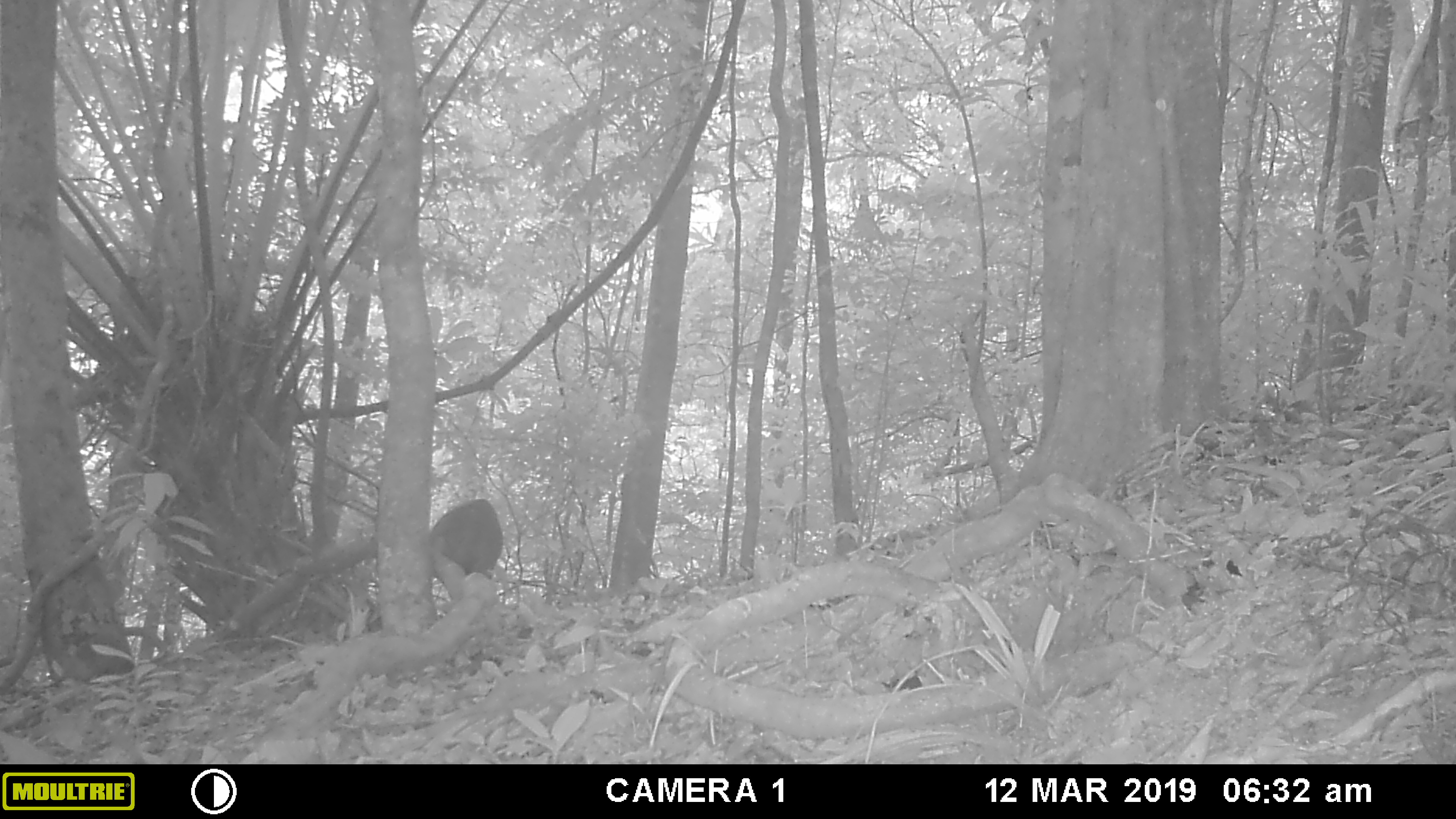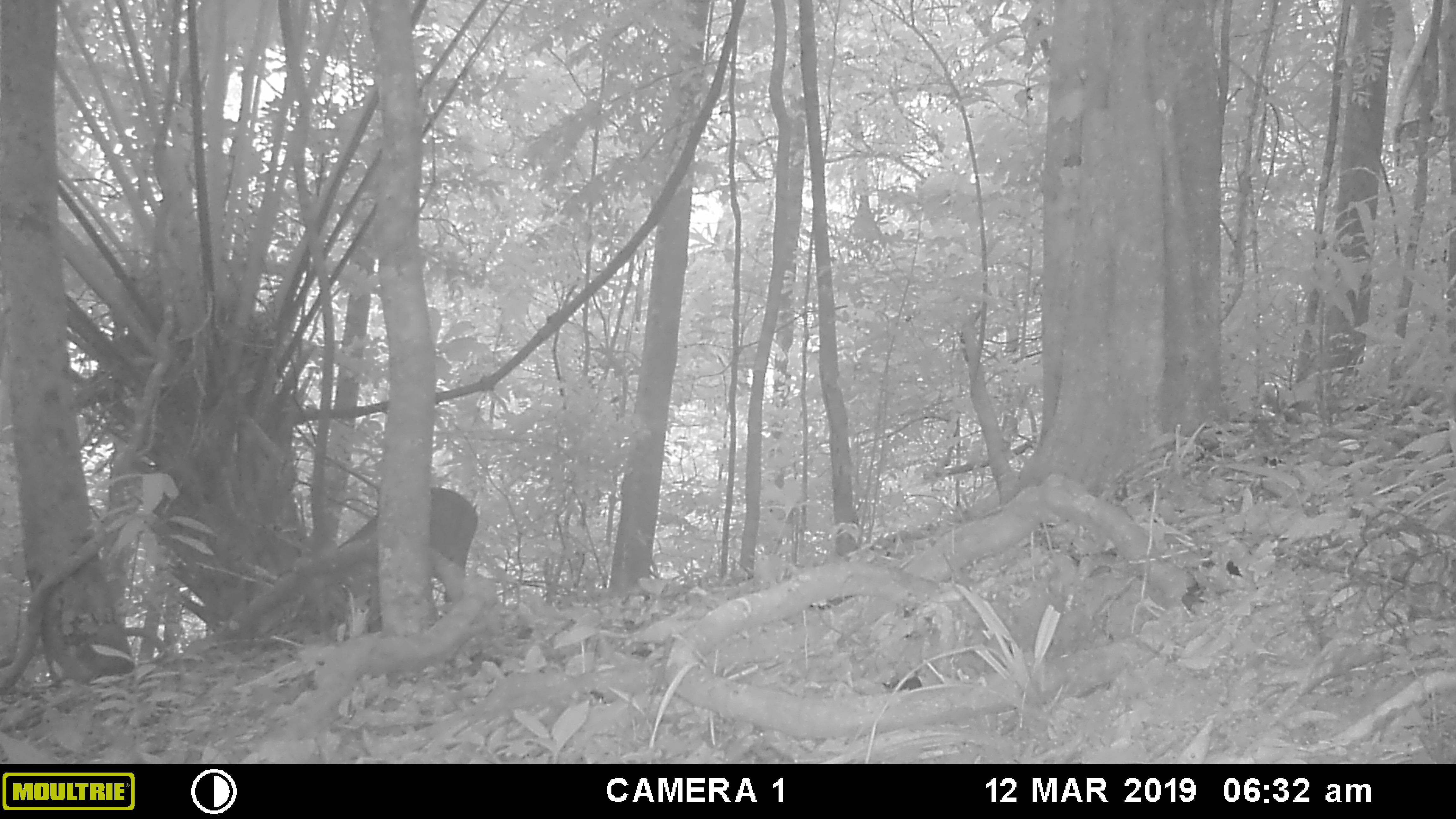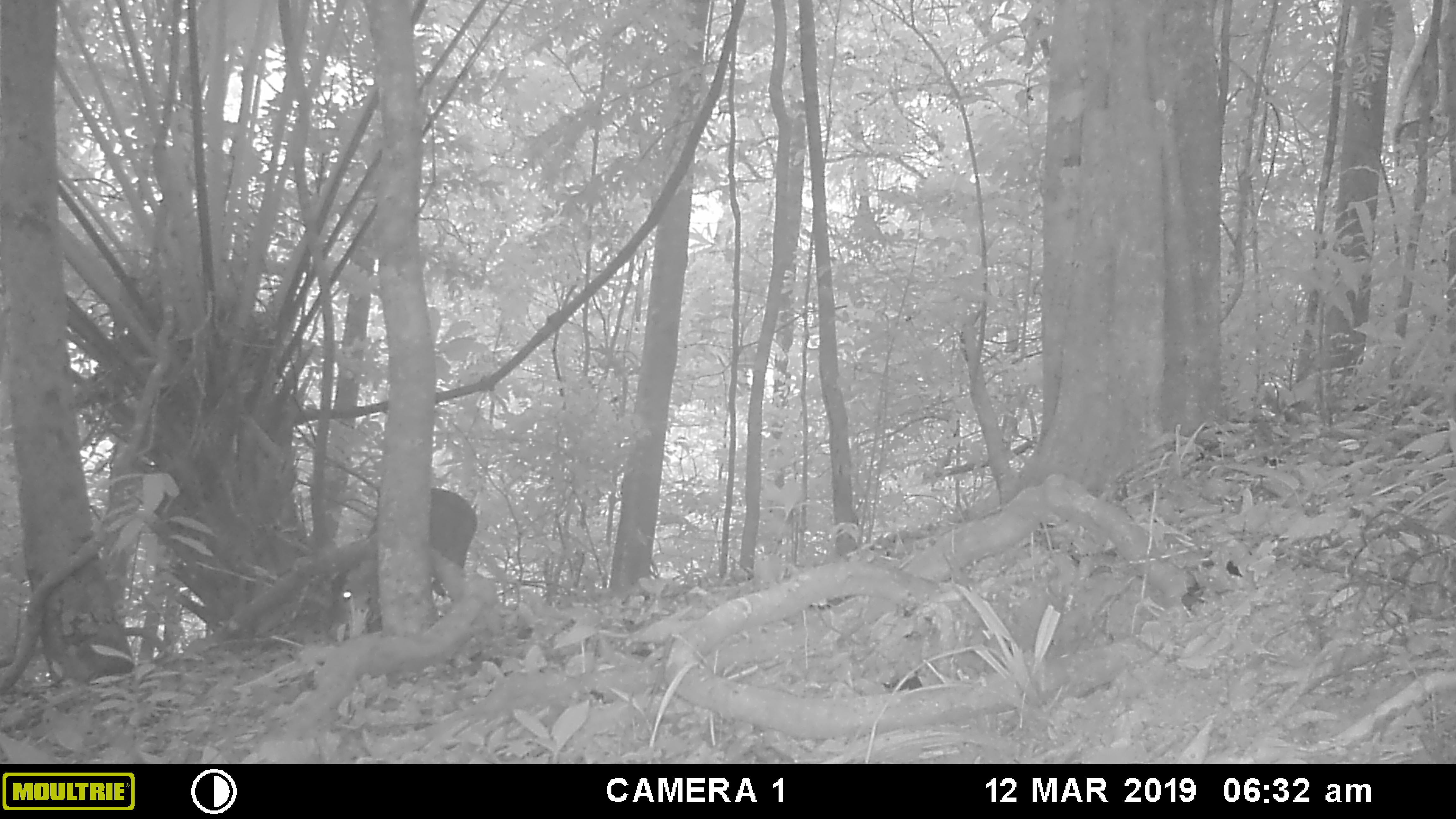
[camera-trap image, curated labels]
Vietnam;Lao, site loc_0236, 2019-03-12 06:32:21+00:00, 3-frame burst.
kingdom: Animalia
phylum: Chordata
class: Mammalia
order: Artiodactyla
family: Cervidae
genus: Muntiacus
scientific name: Muntiacus vuquangensis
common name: large-antlered muntjac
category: large antlered muntjac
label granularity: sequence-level